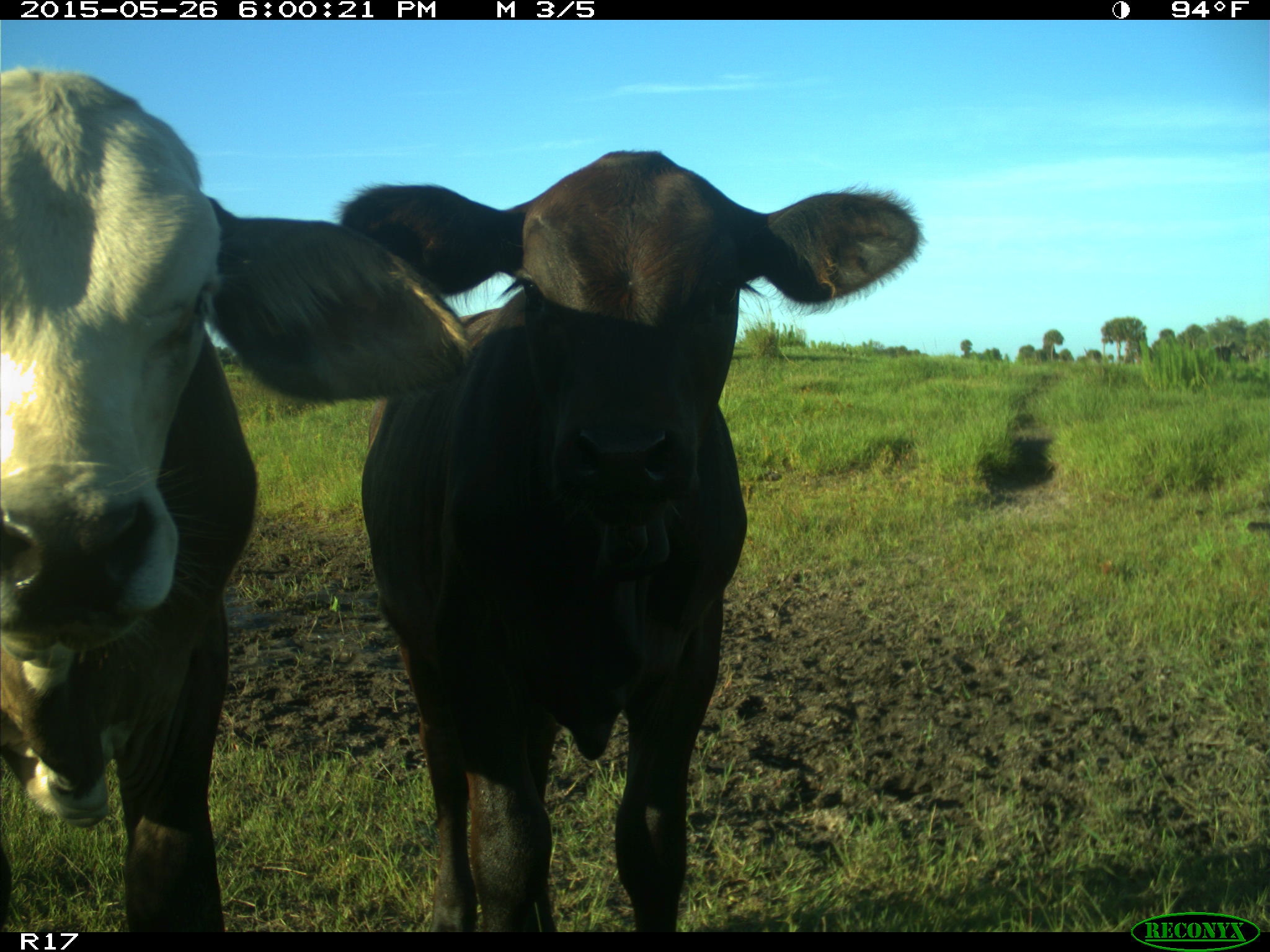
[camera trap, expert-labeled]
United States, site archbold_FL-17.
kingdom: Animalia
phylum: Chordata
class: Mammalia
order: Artiodactyla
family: Bovidae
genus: Bos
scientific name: Bos taurus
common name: domestic cow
Bos taurus (domestic cow).